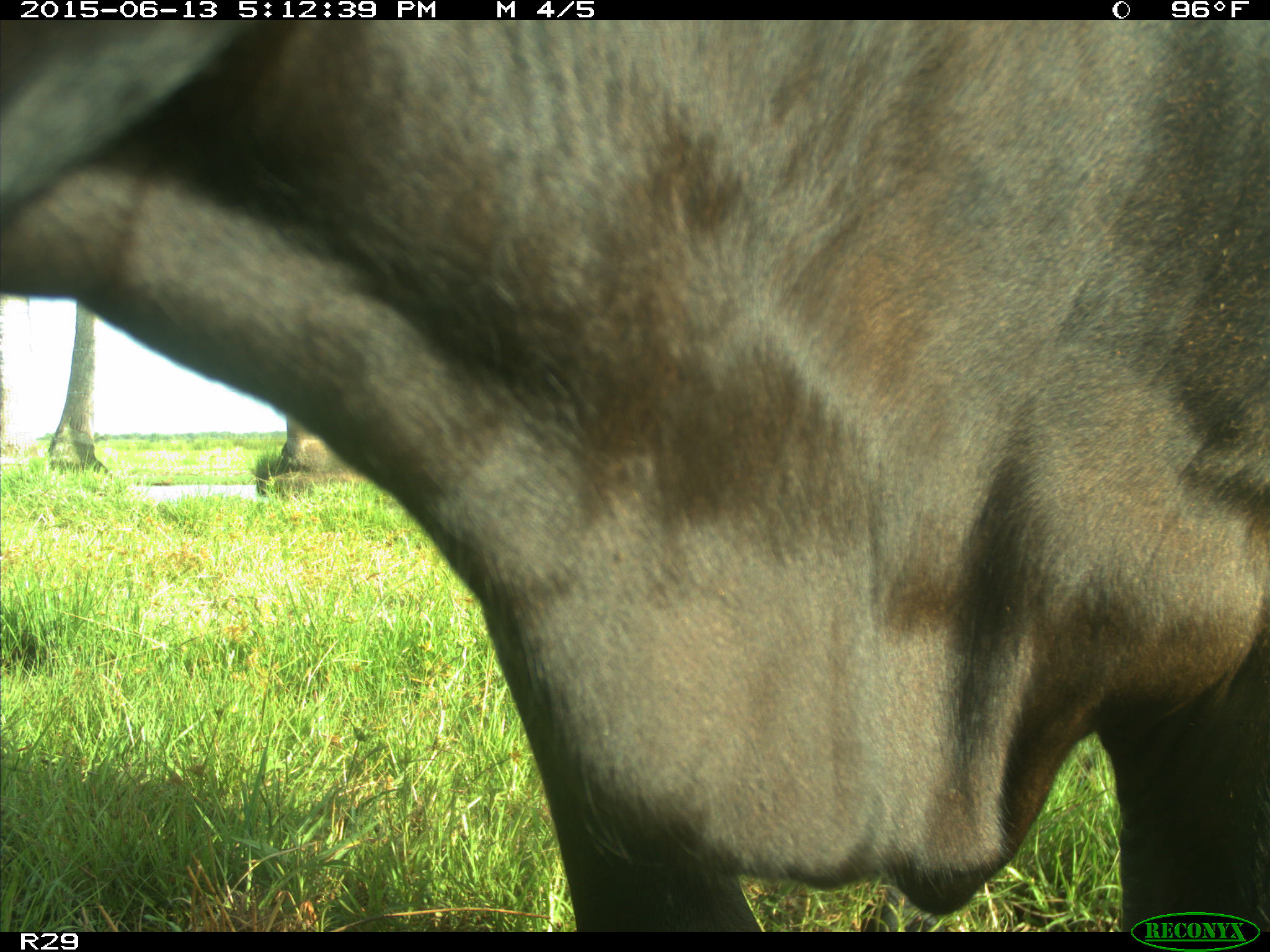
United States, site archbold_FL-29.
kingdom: Animalia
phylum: Chordata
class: Mammalia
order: Artiodactyla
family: Bovidae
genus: Bos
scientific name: Bos taurus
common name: domestic cow